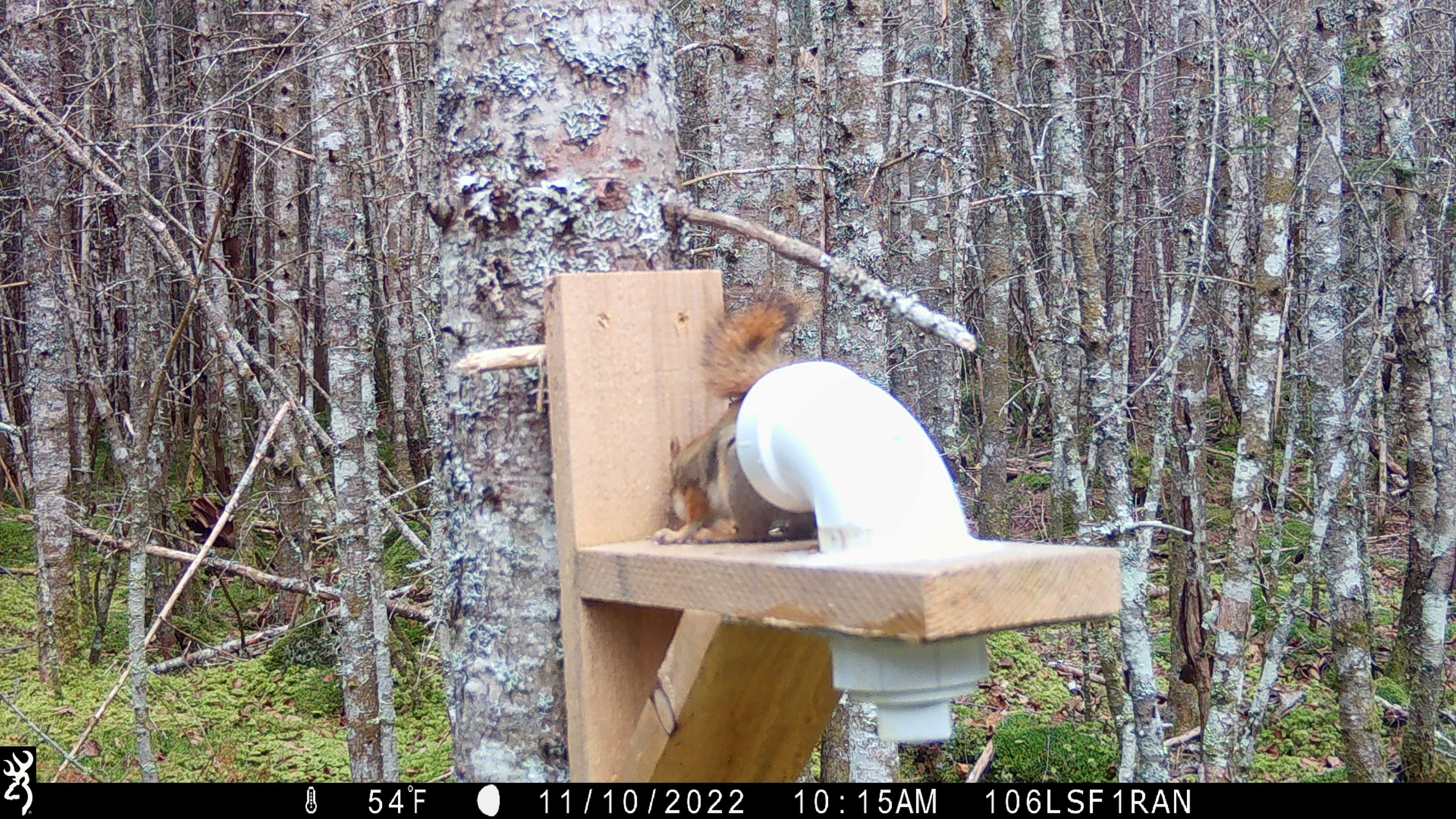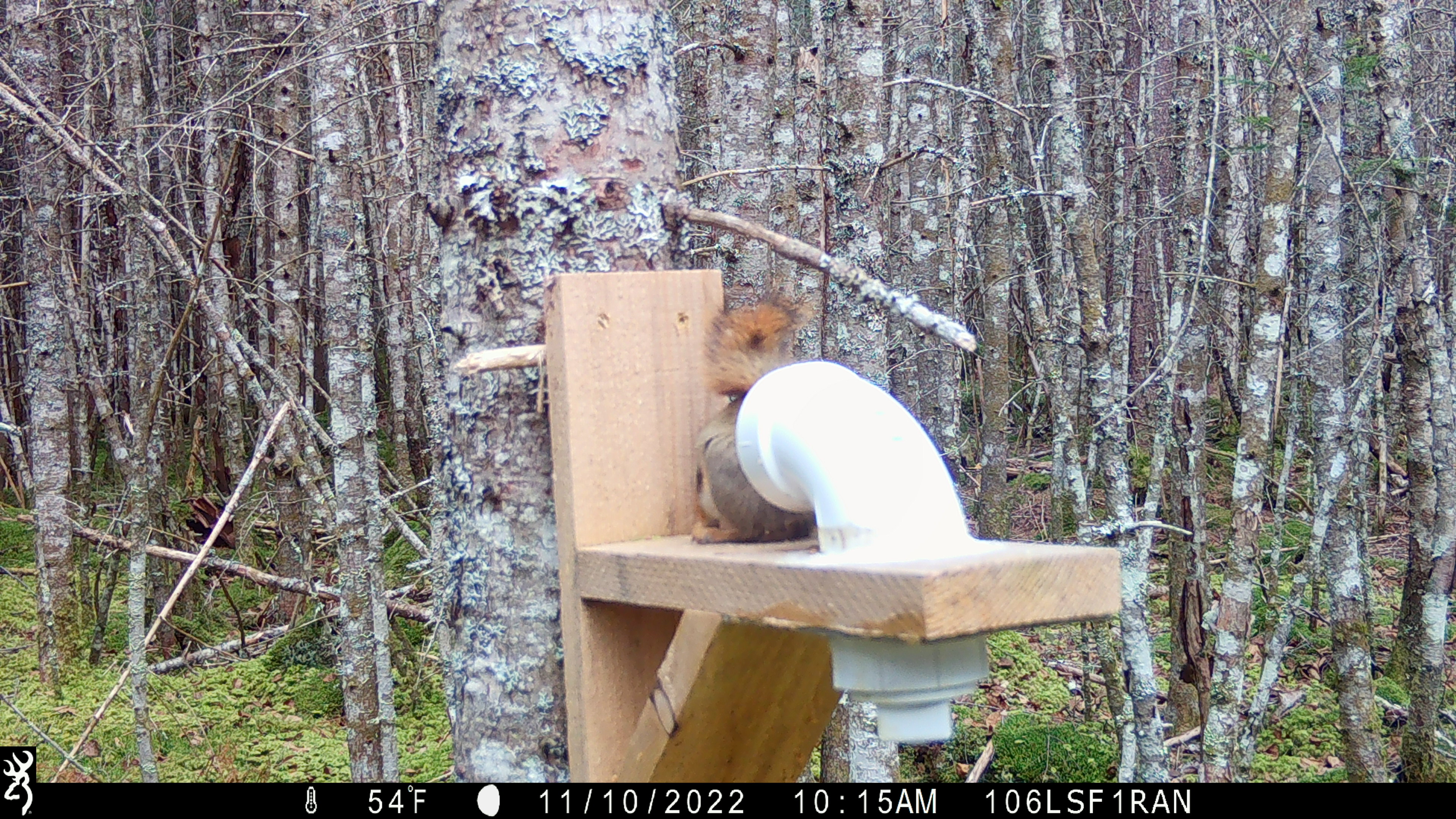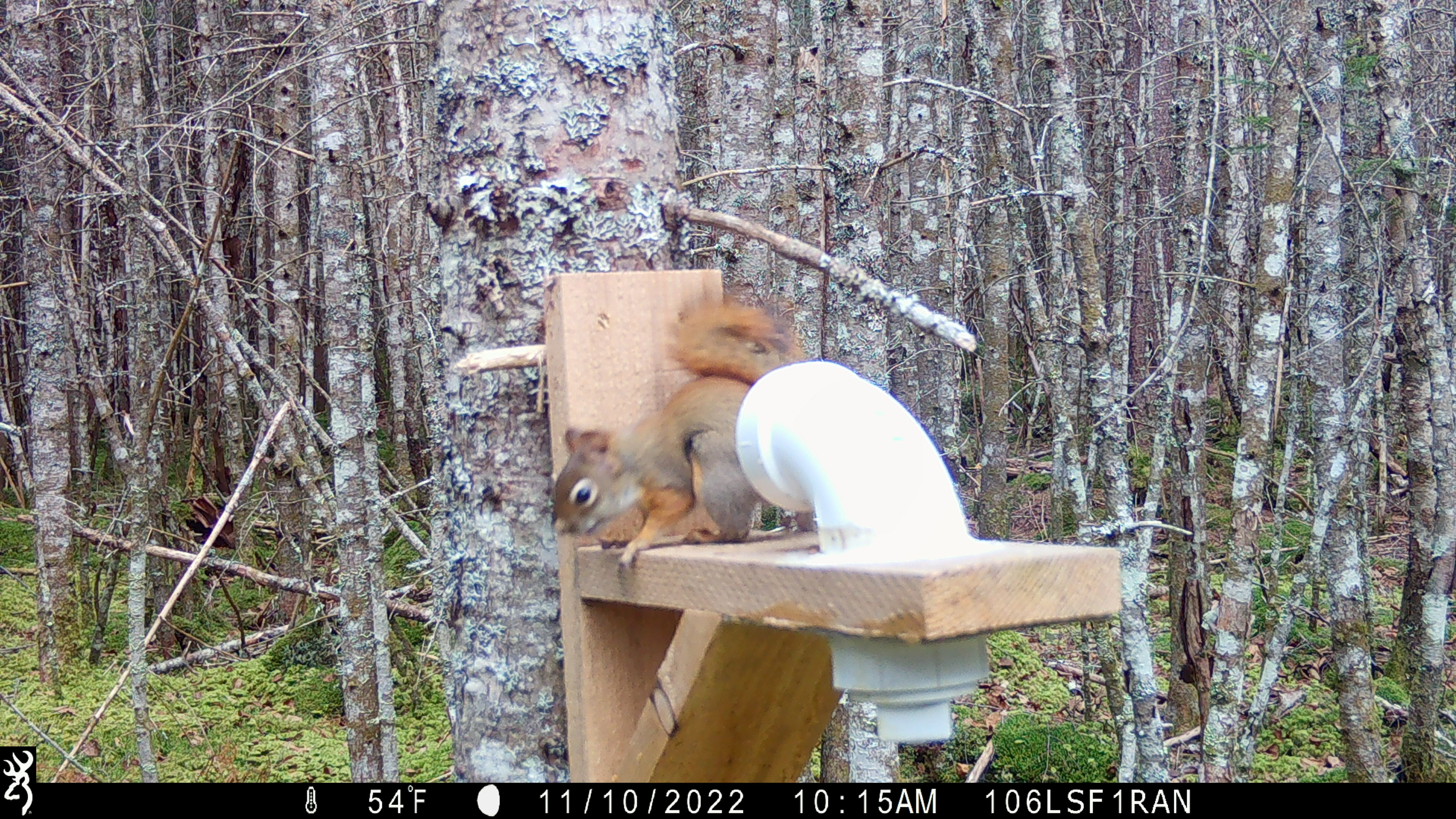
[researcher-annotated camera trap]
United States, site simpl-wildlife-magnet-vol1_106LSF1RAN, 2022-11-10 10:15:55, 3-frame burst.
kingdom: Animalia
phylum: Chordata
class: Mammalia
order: Rodentia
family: Sciuridae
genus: Tamiasciurus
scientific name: Tamiasciurus hudsonicus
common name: red squirrel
Red squirrel (Tamiasciurus hudsonicus).